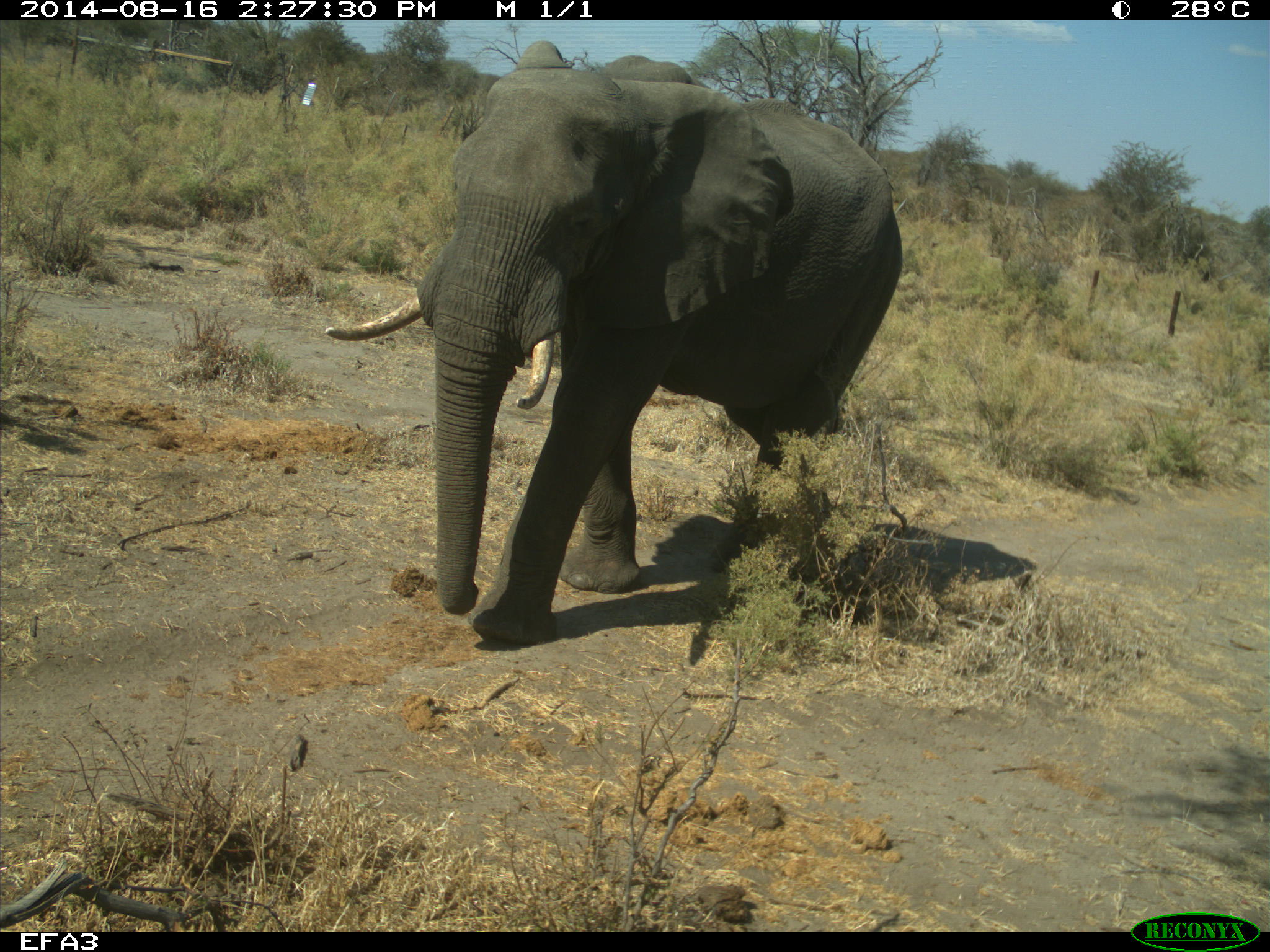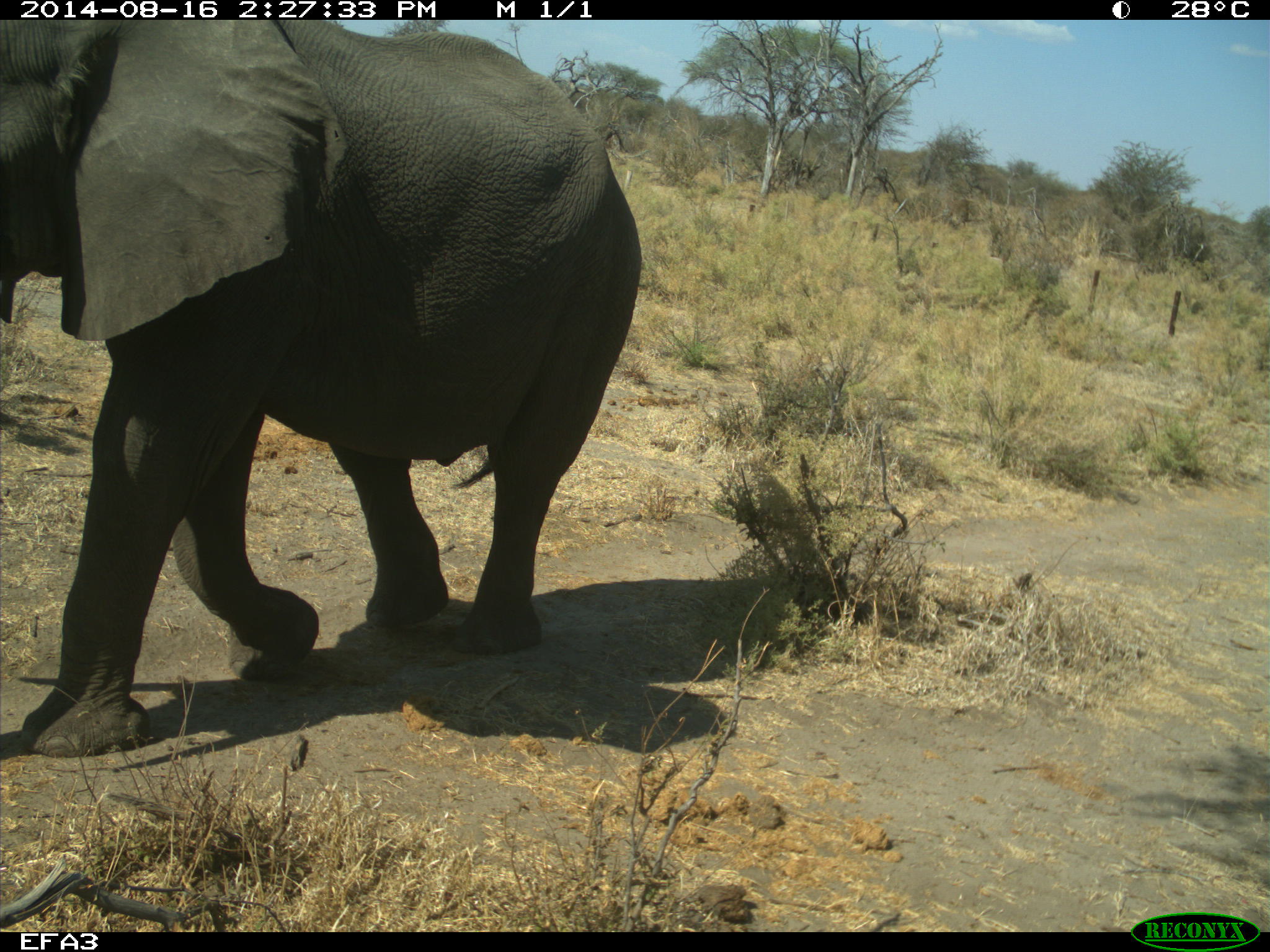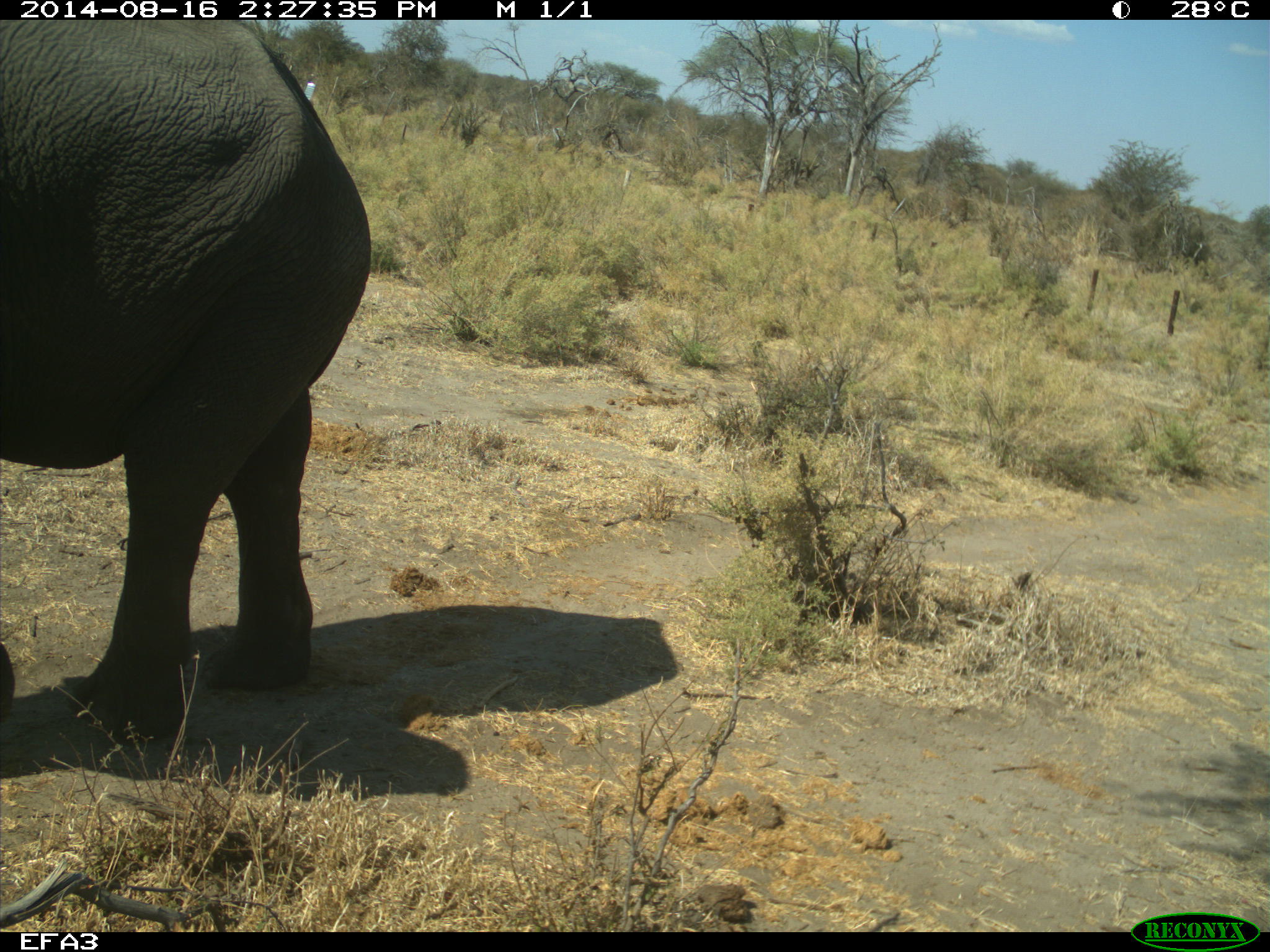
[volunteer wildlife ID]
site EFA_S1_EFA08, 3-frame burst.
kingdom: Animalia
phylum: Chordata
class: Mammalia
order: Proboscidea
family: Elephantidae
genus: Loxodonta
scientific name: Loxodonta africana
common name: african bush elephant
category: elephant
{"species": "elephant (african bush elephant) (Loxodonta africana)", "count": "1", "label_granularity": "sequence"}